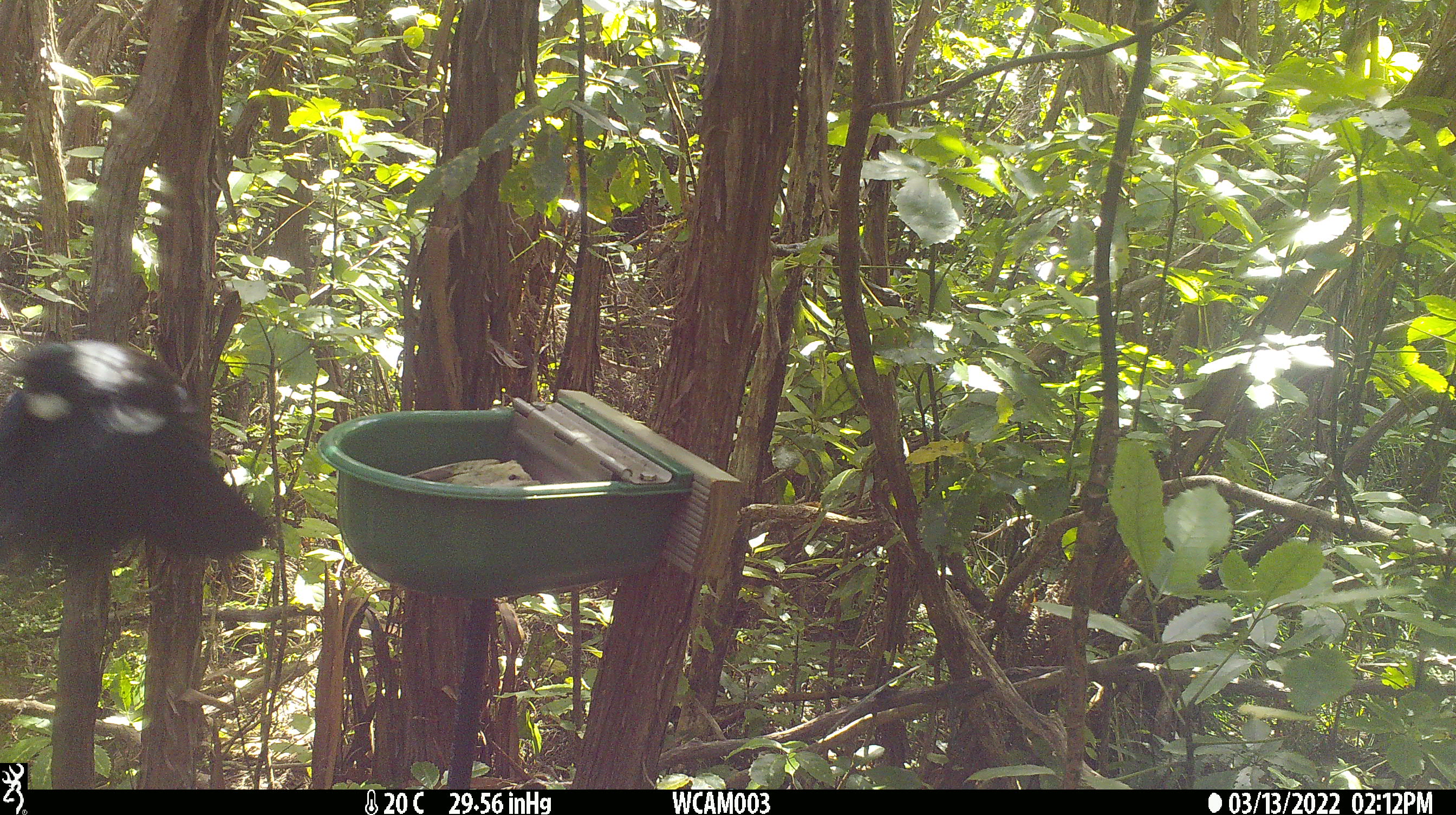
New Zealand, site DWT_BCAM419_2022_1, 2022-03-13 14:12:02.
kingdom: Animalia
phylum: Chordata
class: Aves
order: Passeriformes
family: Meliphagidae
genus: Prosthemadera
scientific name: Prosthemadera novaeseelandiae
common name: tui